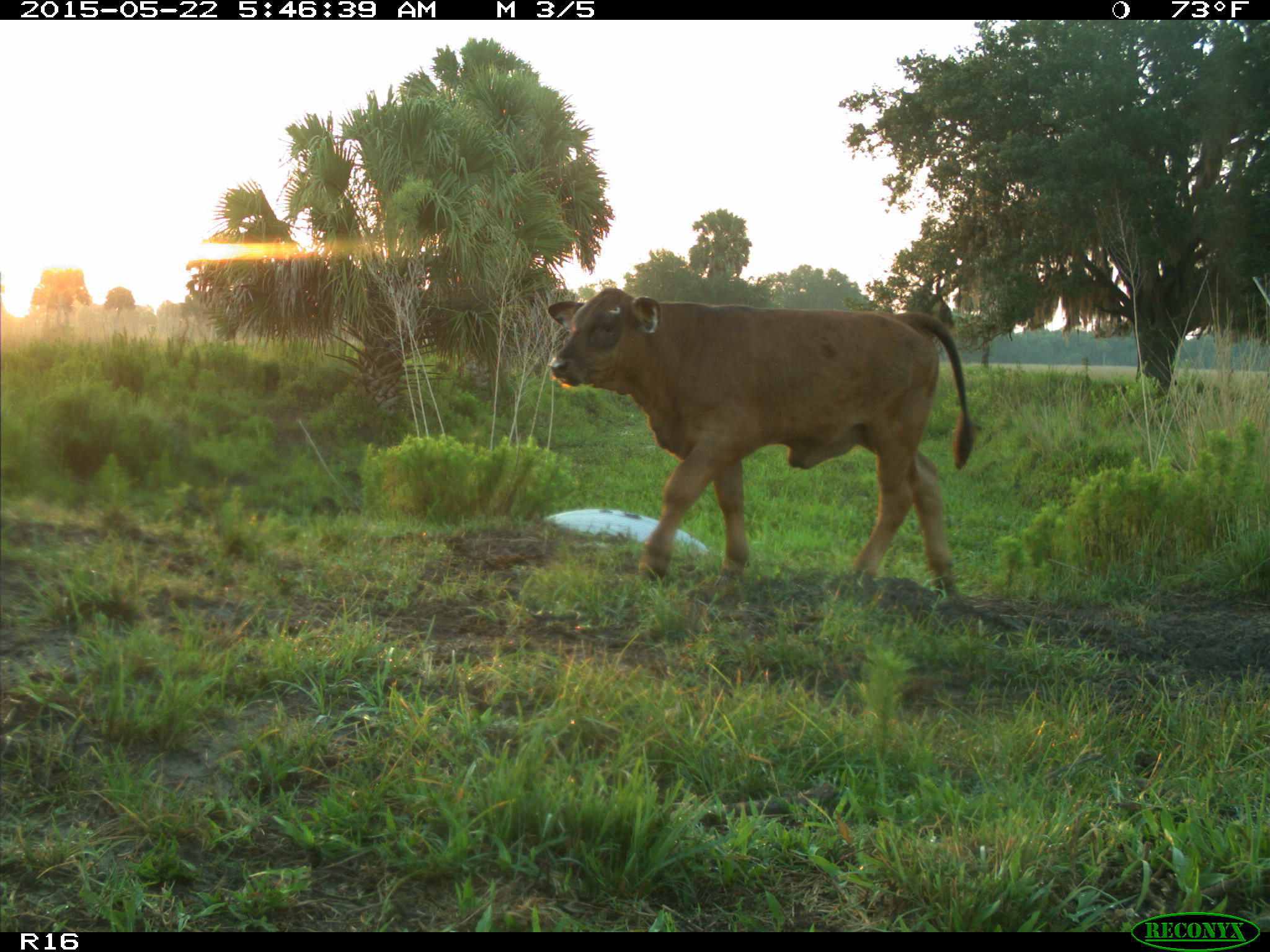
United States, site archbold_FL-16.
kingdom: Animalia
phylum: Chordata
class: Mammalia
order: Artiodactyla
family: Bovidae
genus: Bos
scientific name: Bos taurus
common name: domestic cow